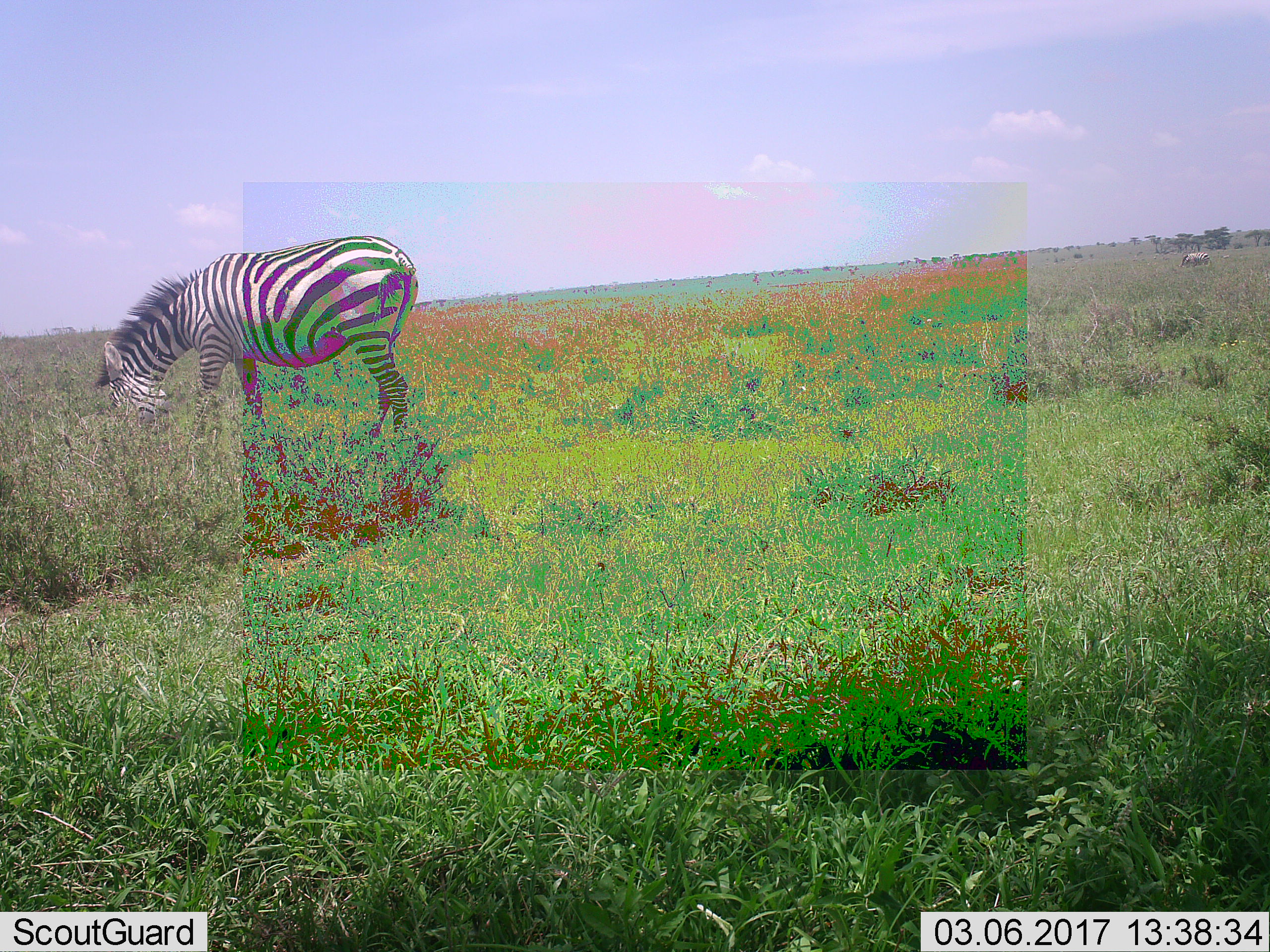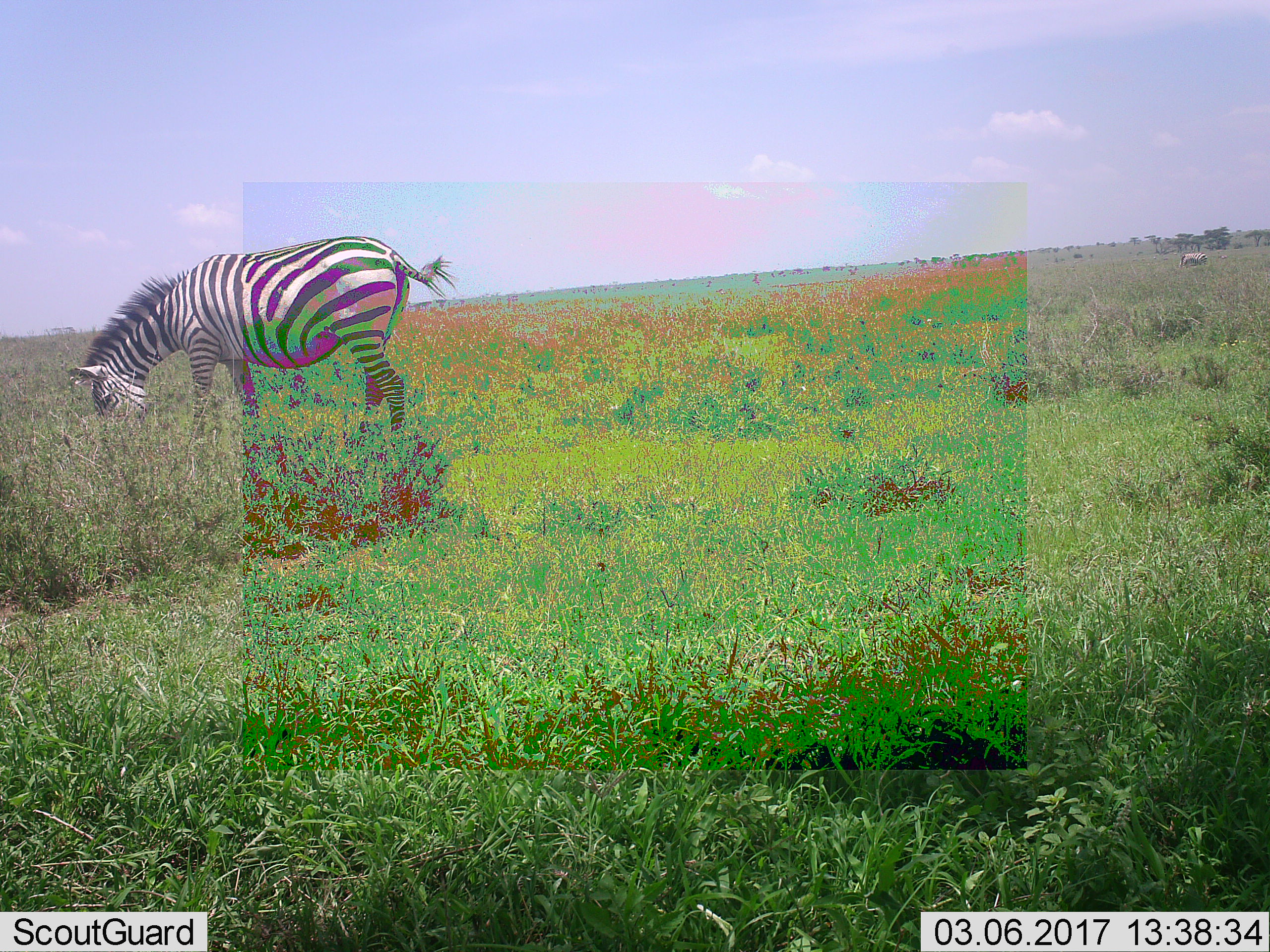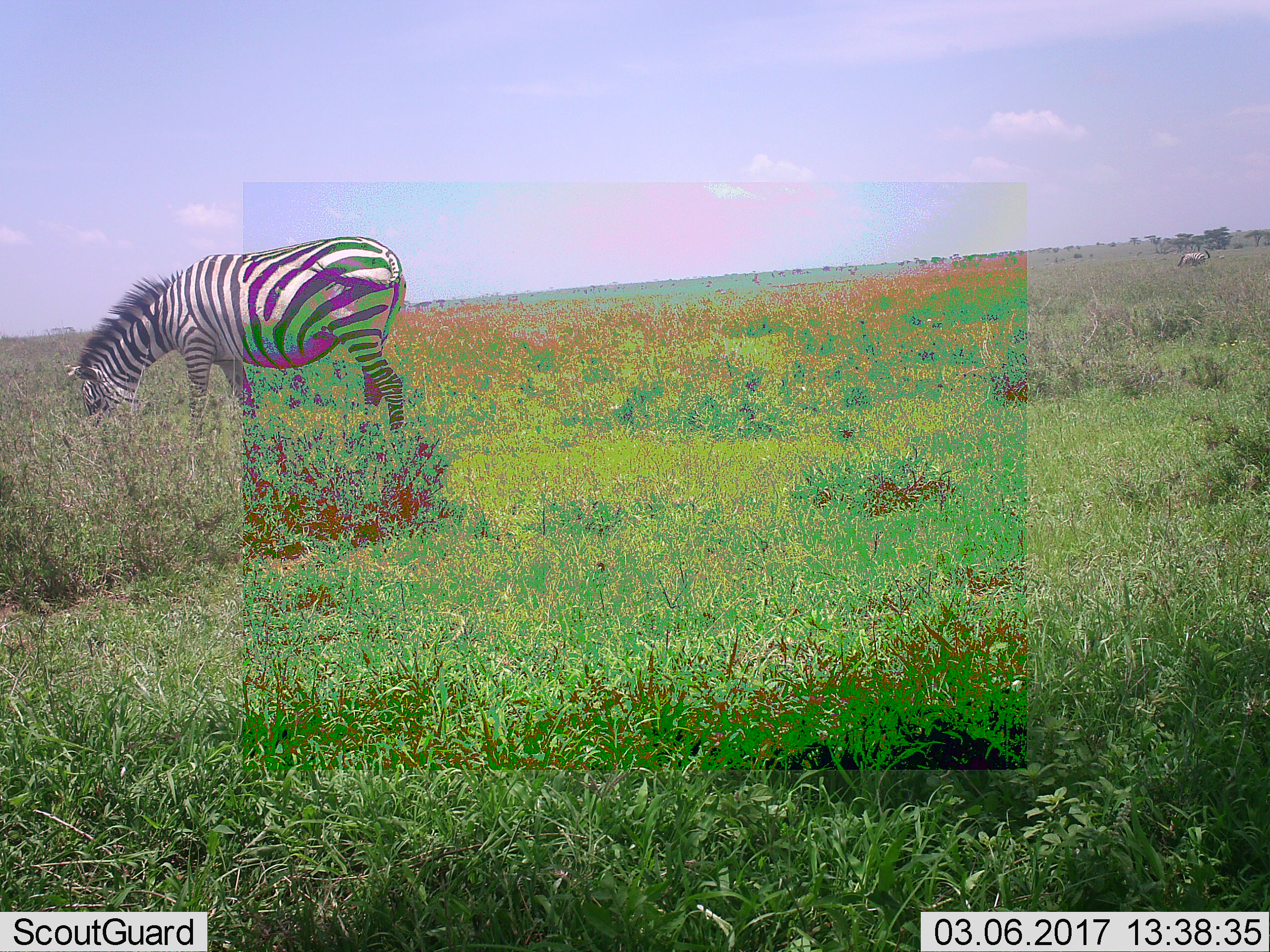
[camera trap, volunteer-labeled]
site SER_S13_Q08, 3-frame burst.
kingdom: Animalia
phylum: Chordata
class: Mammalia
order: Perissodactyla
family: Equidae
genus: Equus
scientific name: Equus quagga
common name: plains zebra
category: zebraplains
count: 2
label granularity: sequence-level